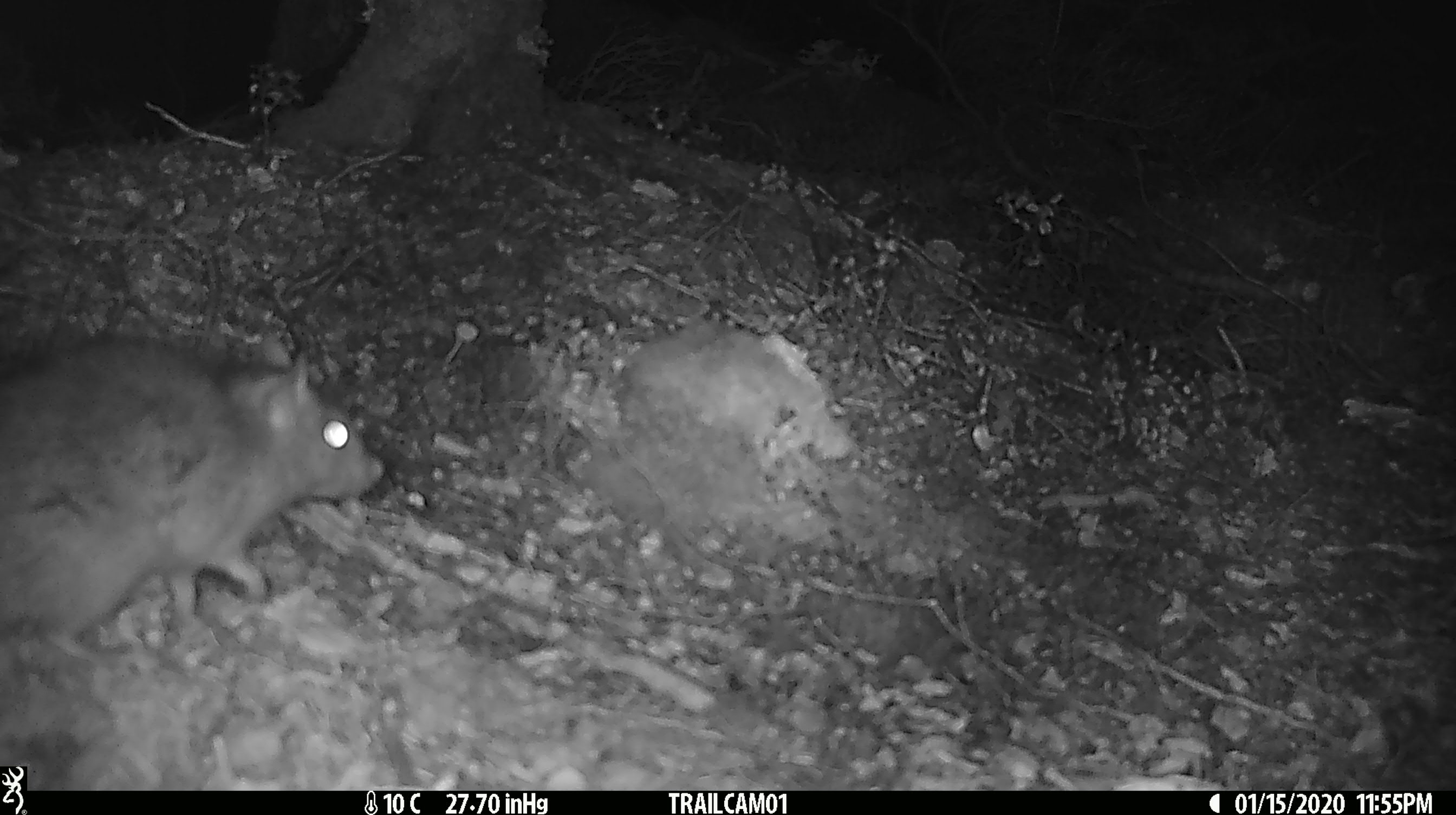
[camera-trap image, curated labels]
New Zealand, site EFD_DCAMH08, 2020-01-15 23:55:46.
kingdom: Animalia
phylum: Chordata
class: Mammalia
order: Rodentia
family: Muridae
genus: Rattus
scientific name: Rattus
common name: rat